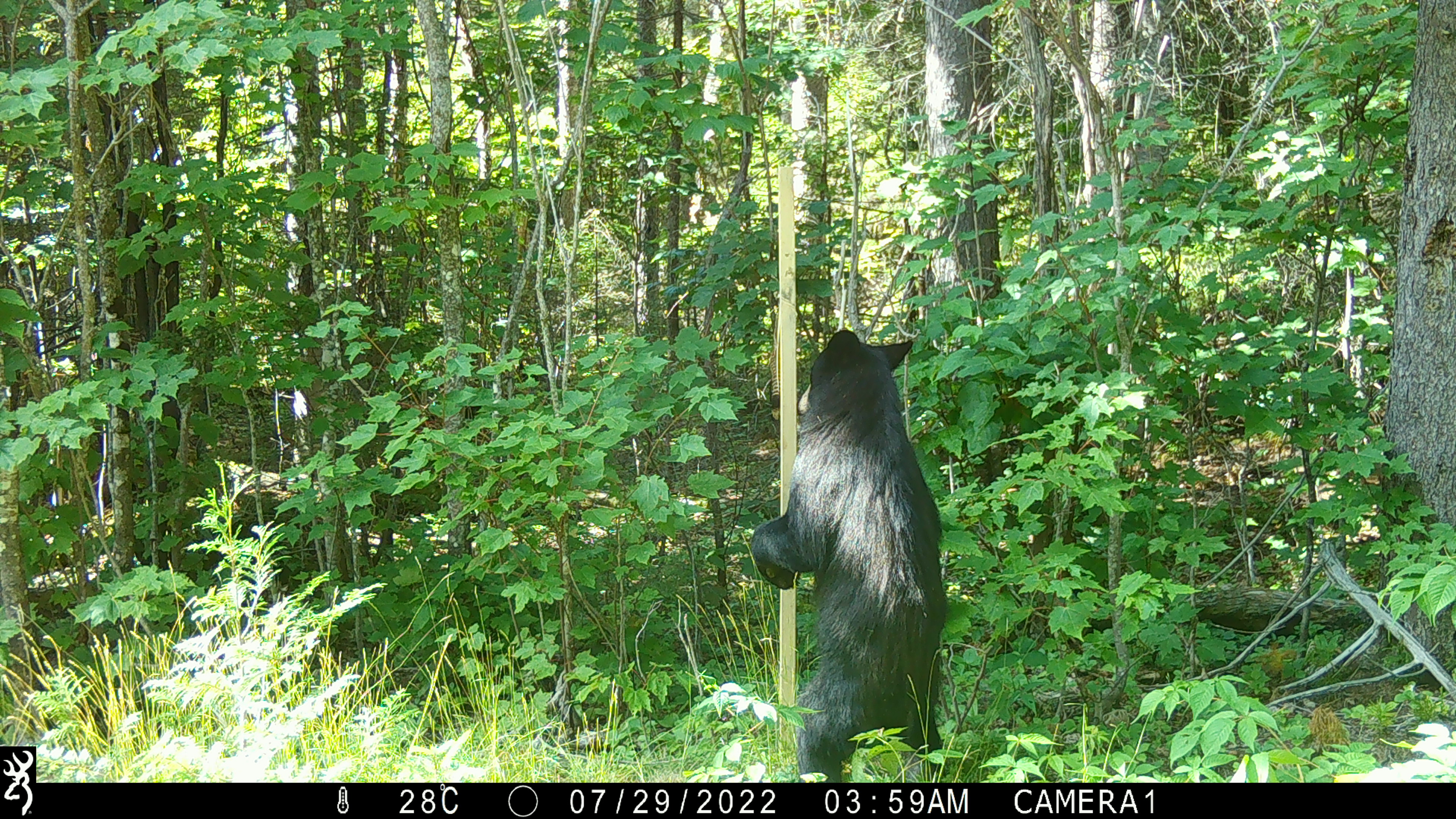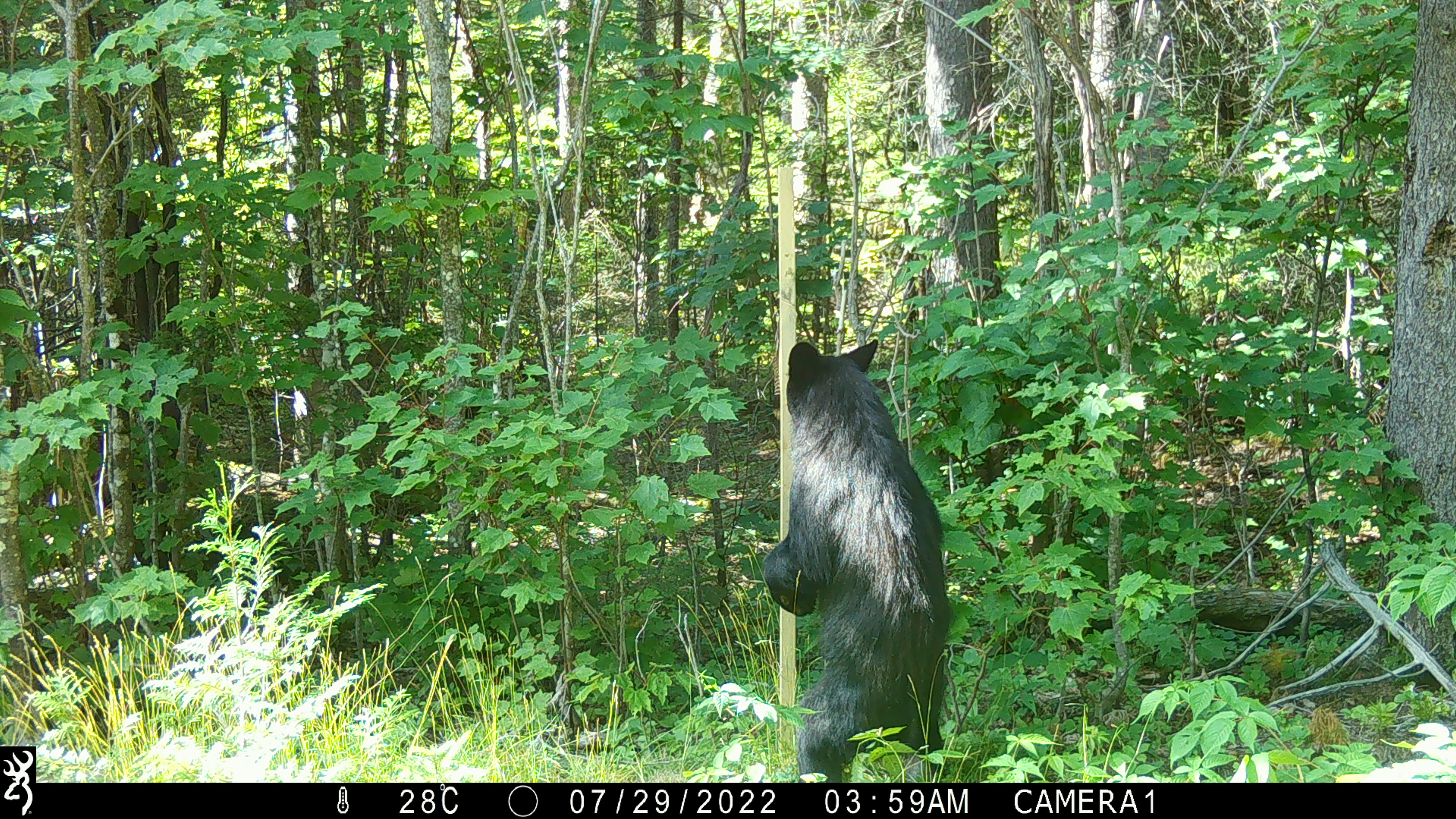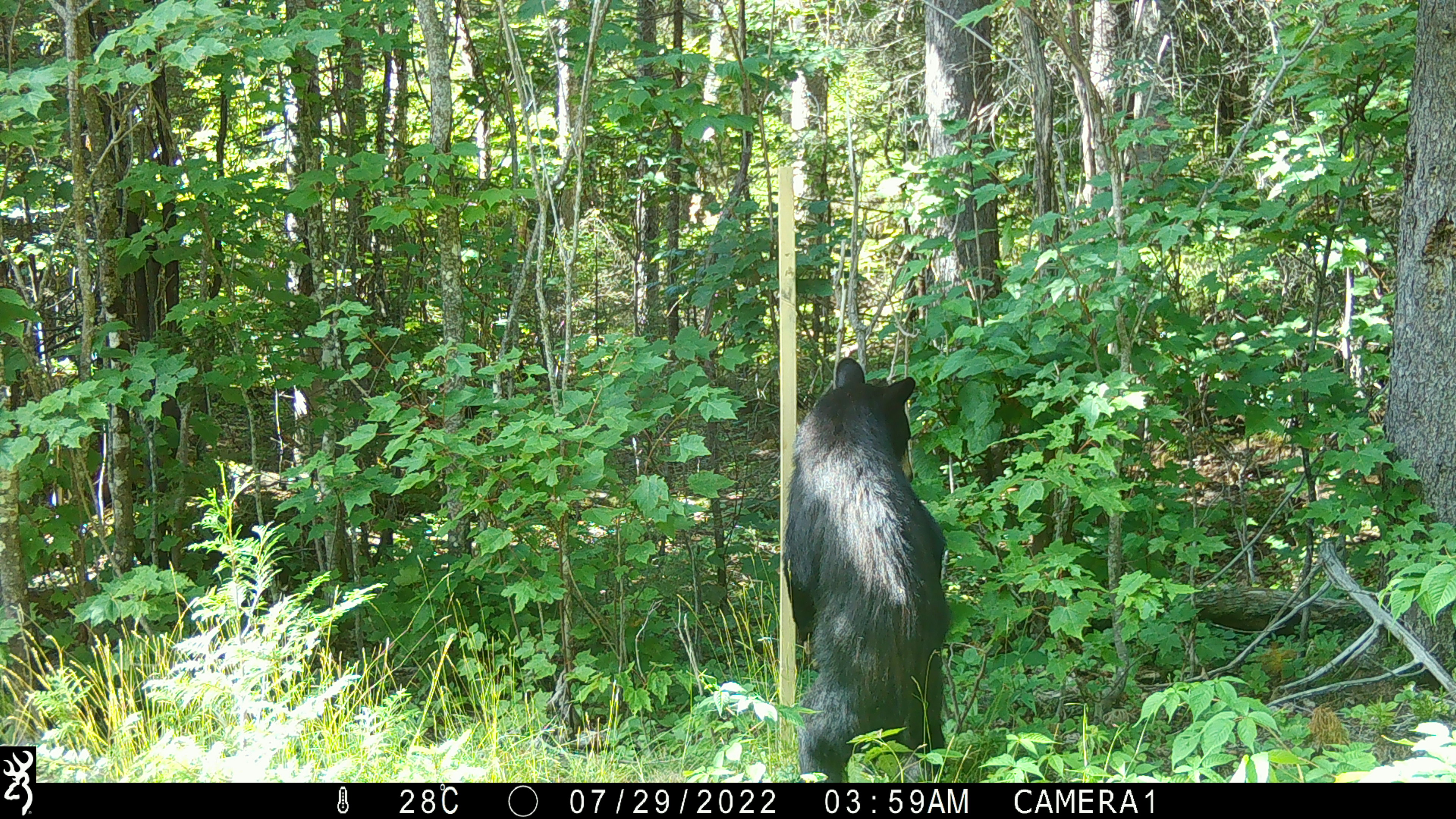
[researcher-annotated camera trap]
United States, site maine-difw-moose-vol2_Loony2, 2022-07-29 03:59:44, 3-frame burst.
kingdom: Animalia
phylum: Chordata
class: Mammalia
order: Carnivora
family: Ursidae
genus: Ursus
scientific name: Ursus americanus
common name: black bear